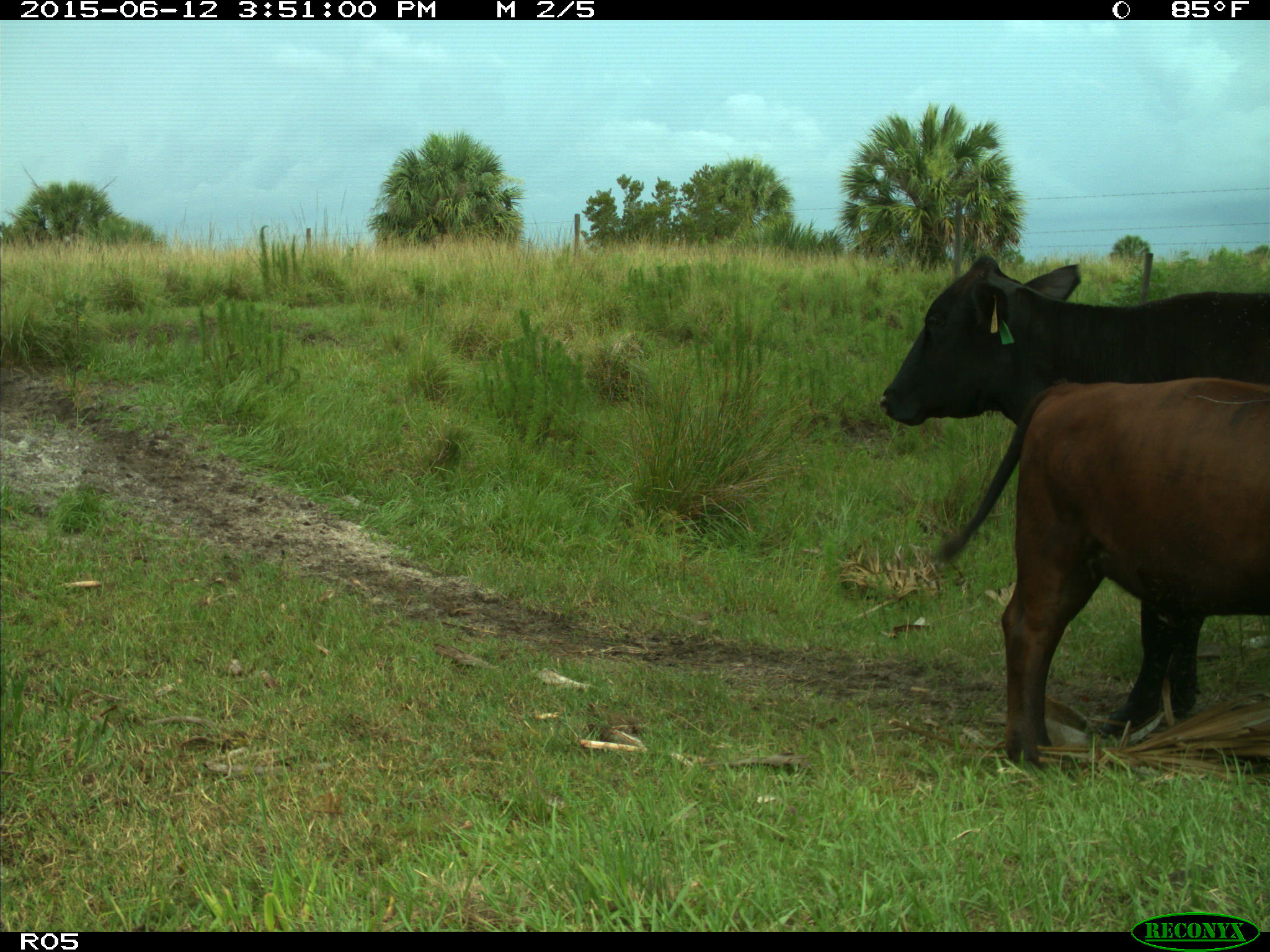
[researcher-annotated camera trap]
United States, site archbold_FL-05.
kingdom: Animalia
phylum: Chordata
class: Mammalia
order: Artiodactyla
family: Bovidae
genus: Bos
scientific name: Bos taurus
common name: domestic cow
Bos taurus (domestic cow).